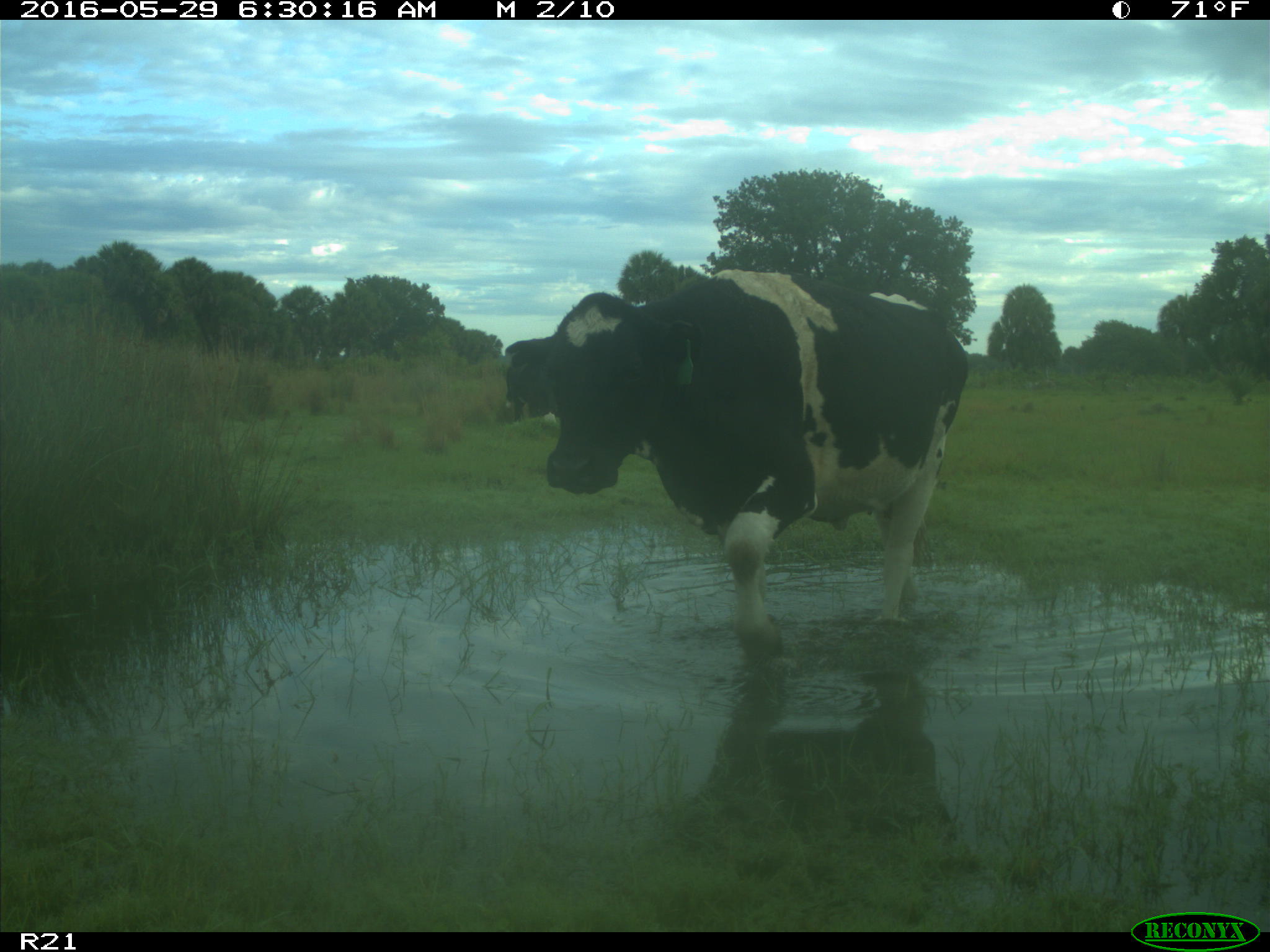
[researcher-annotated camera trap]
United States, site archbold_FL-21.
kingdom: Animalia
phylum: Chordata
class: Mammalia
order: Artiodactyla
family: Bovidae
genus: Bos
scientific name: Bos taurus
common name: domestic cow